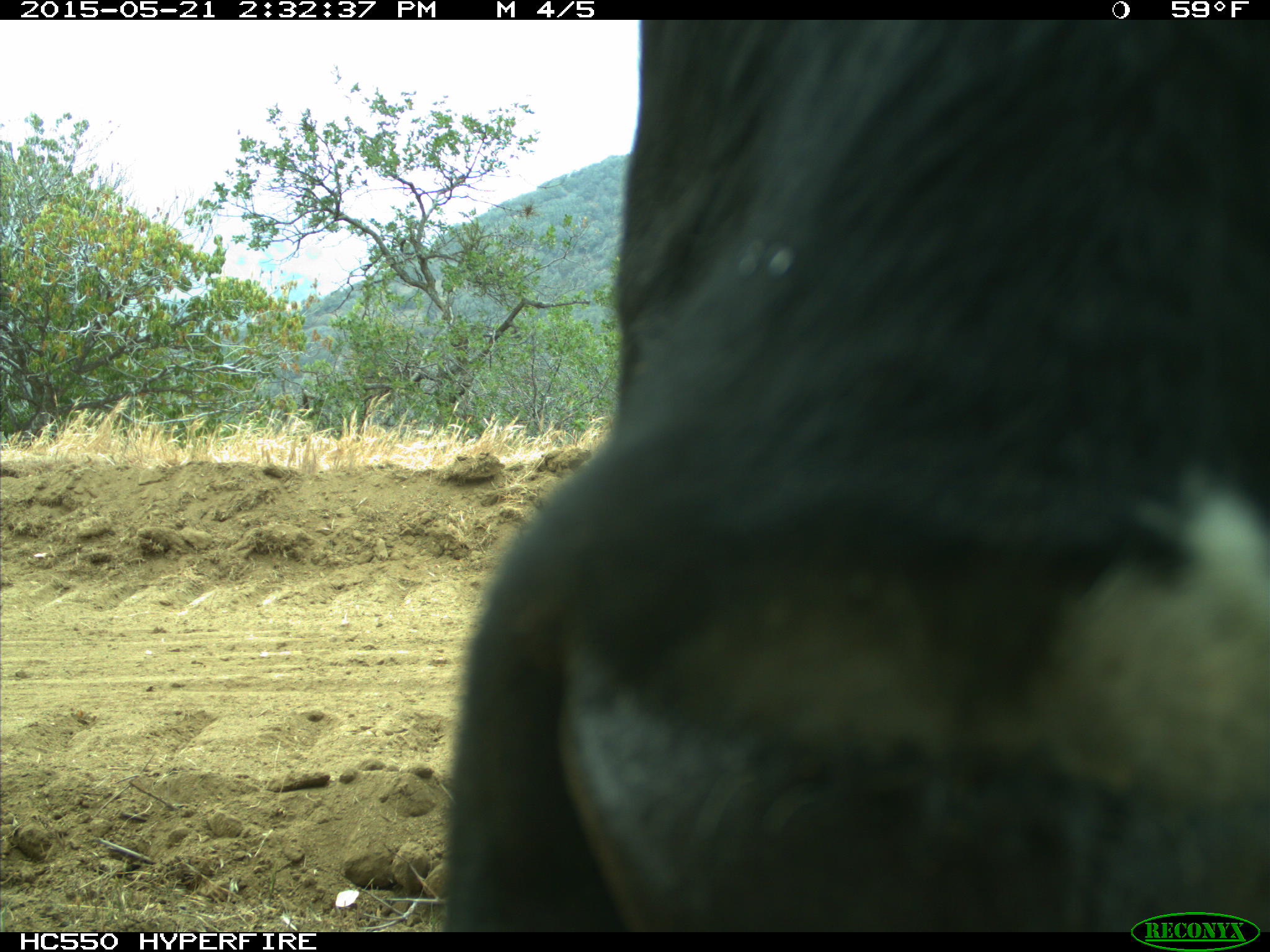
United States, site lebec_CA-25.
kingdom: Animalia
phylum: Chordata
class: Mammalia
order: Artiodactyla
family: Bovidae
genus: Bos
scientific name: Bos taurus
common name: domestic cow